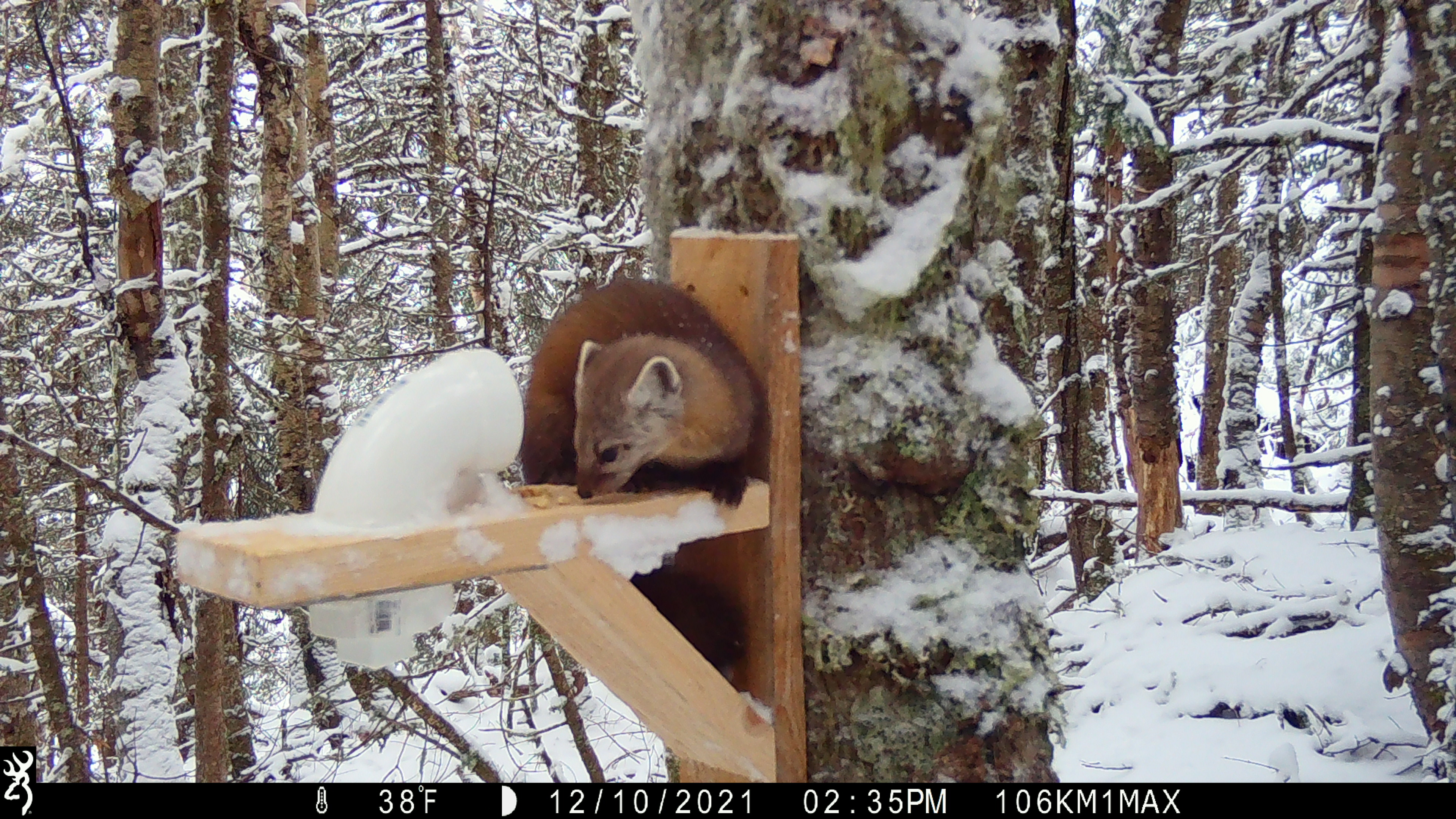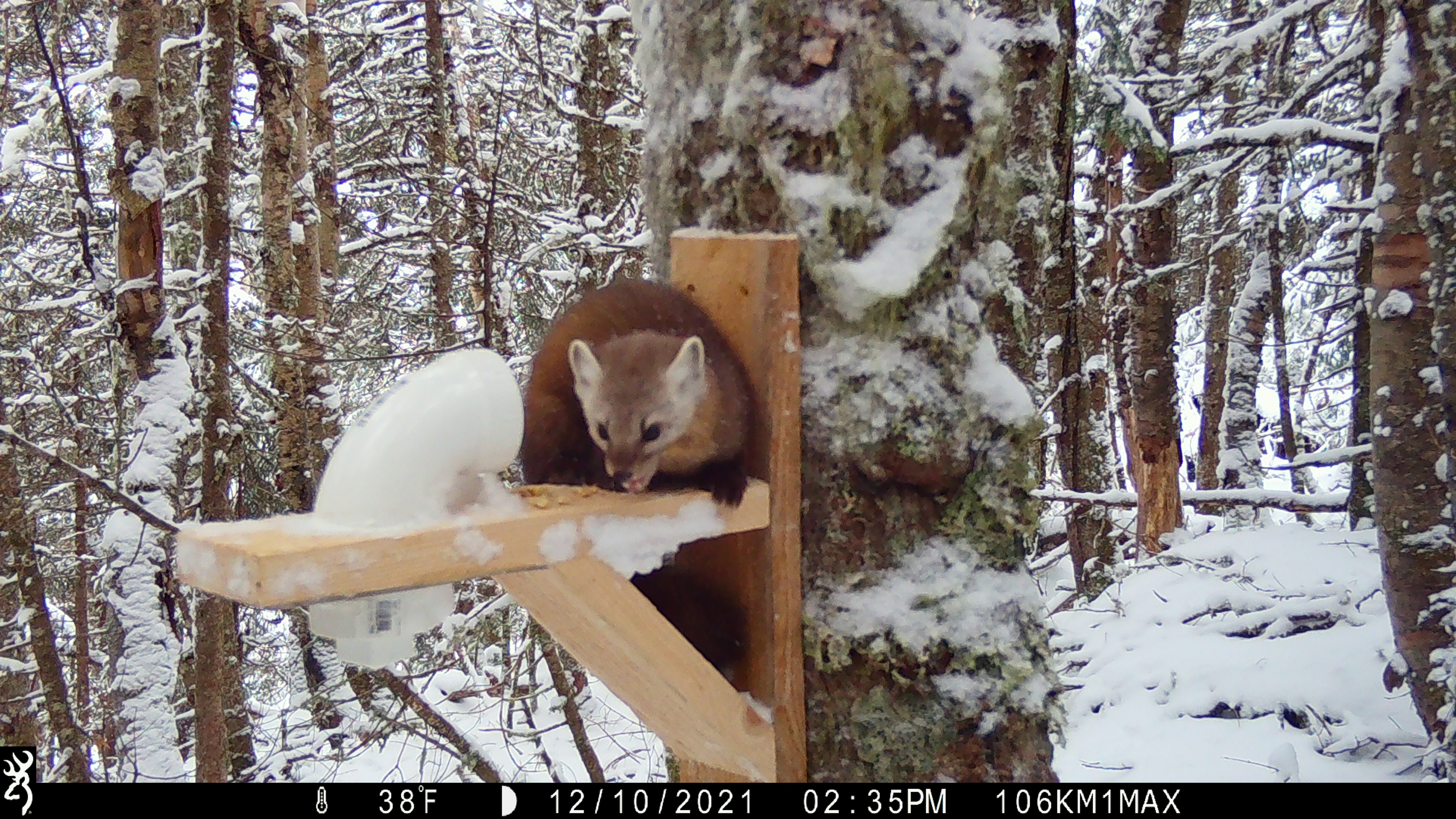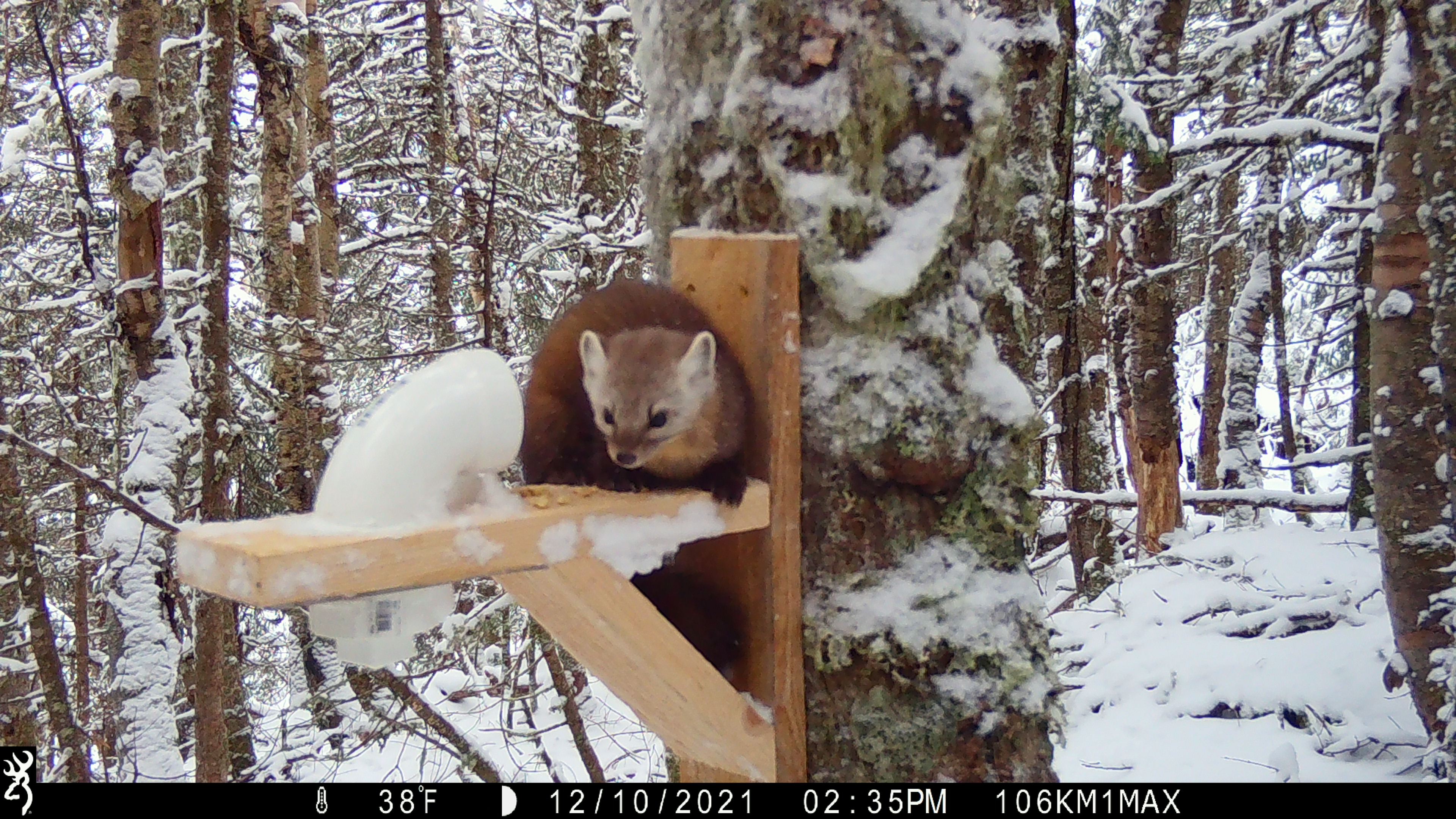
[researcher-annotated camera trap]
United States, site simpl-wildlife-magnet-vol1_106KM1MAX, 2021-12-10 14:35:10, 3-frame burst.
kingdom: Animalia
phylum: Chordata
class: Mammalia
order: Carnivora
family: Mustelidae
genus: Martes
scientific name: Martes americana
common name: american marten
American marten (Martes americana).